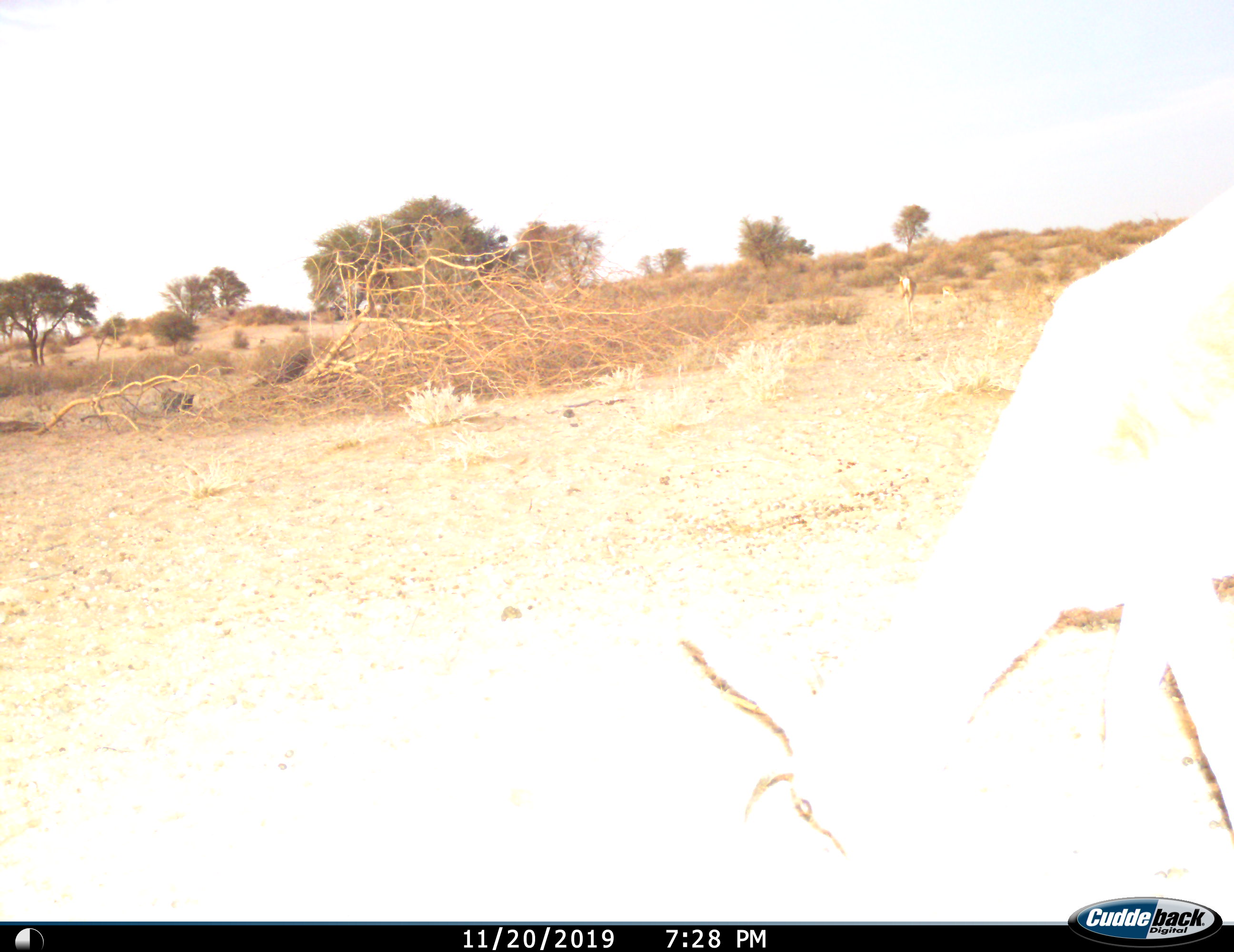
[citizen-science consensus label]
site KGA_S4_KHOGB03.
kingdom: Animalia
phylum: Chordata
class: Mammalia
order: Artiodactyla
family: Bovidae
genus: Antidorcas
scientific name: Antidorcas marsupialis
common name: springbok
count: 1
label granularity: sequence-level